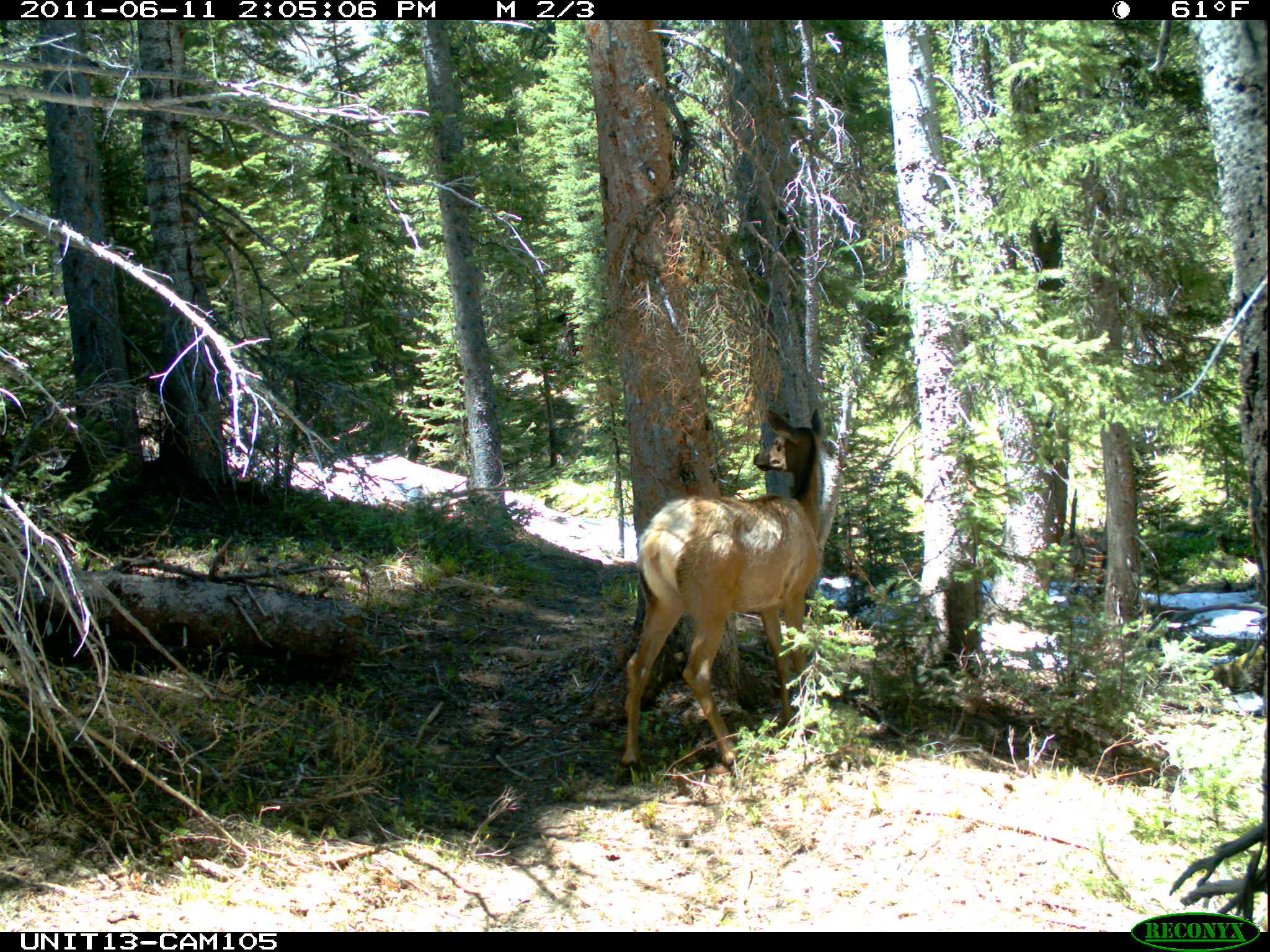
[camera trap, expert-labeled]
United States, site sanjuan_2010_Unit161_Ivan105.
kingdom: Animalia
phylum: Chordata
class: Mammalia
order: Artiodactyla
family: Cervidae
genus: Cervus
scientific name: Cervus elaphus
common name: red deer